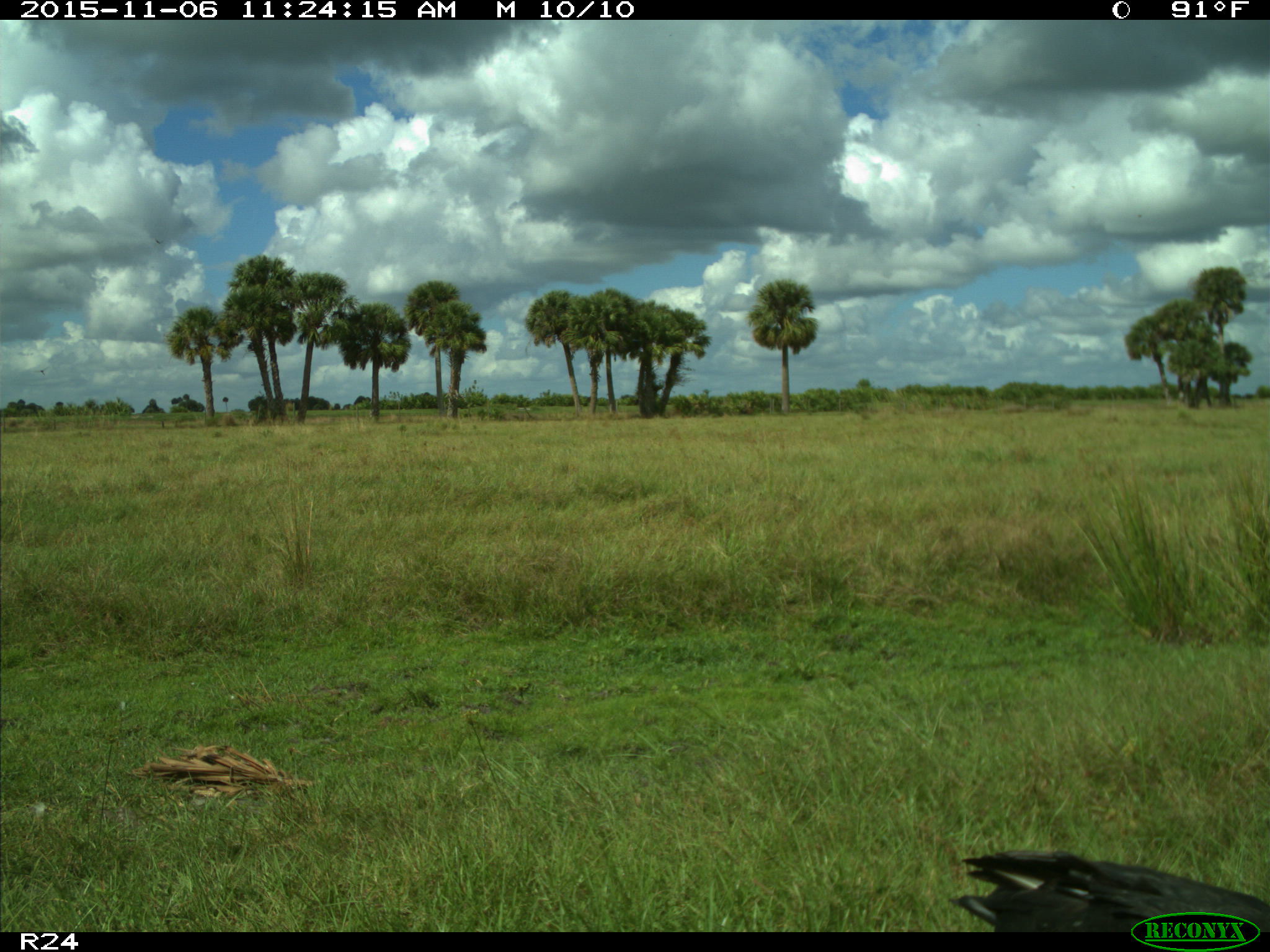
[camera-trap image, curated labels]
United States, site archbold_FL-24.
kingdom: Animalia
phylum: Chordata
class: Aves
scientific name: Aves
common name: birds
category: unidentified bird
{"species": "unidentified bird (birds) (Aves)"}